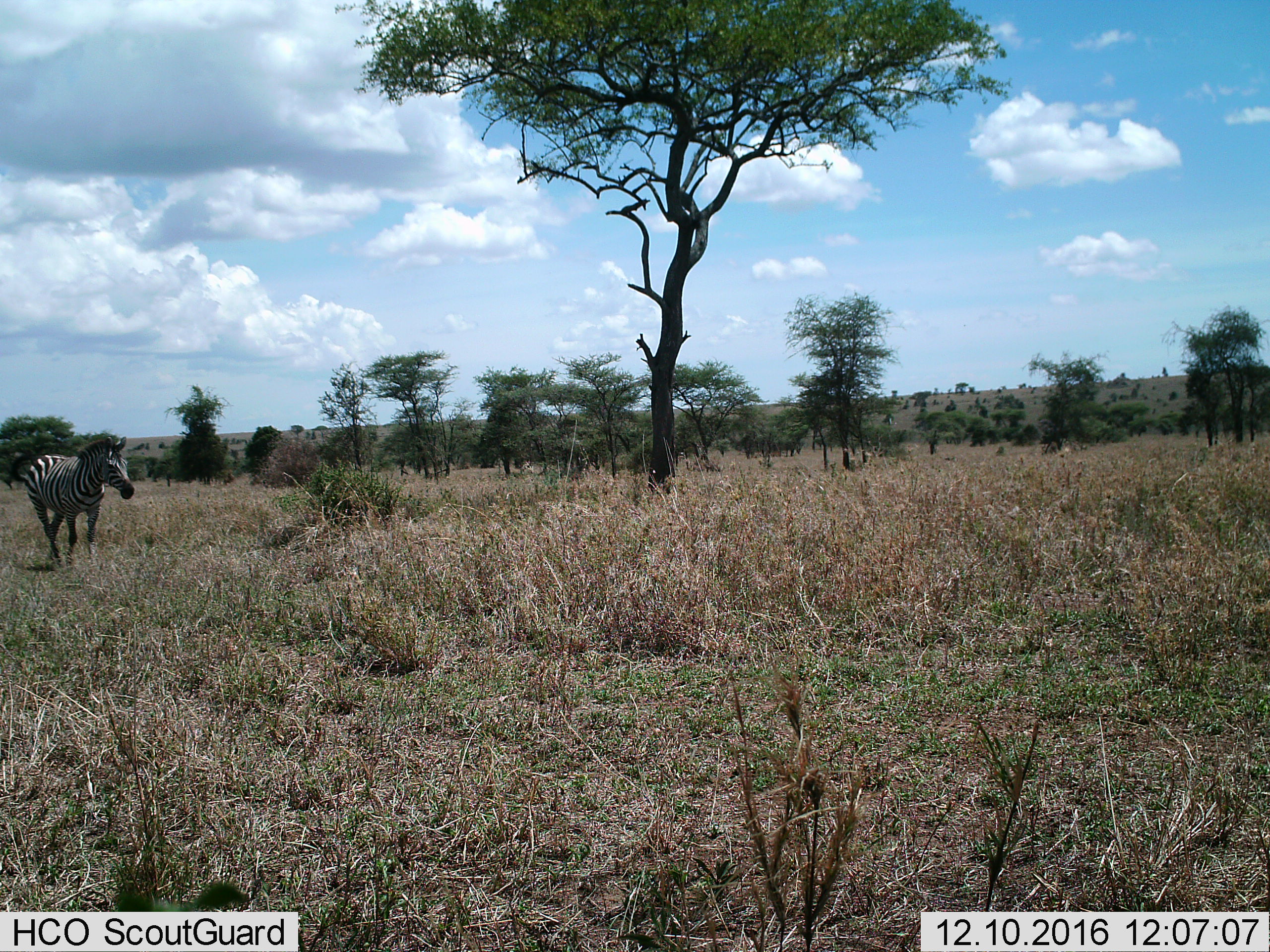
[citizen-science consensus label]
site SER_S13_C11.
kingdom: Animalia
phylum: Chordata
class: Mammalia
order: Perissodactyla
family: Equidae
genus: Equus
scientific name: Equus quagga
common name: plains zebra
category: zebraplains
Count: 1.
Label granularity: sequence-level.